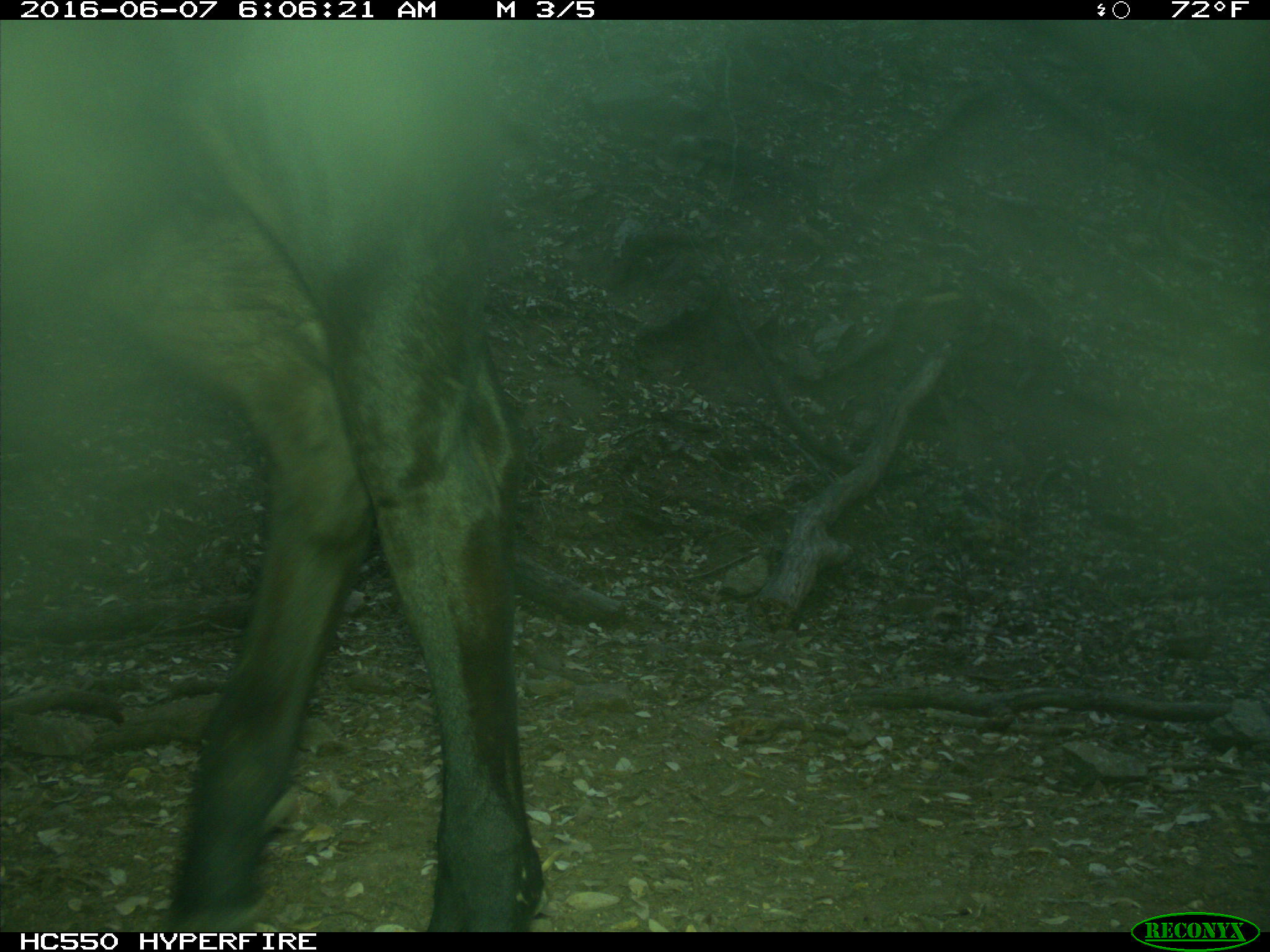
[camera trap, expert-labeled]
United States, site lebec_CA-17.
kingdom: Animalia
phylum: Chordata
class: Mammalia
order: Artiodactyla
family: Bovidae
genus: Bos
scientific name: Bos taurus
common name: domestic cow